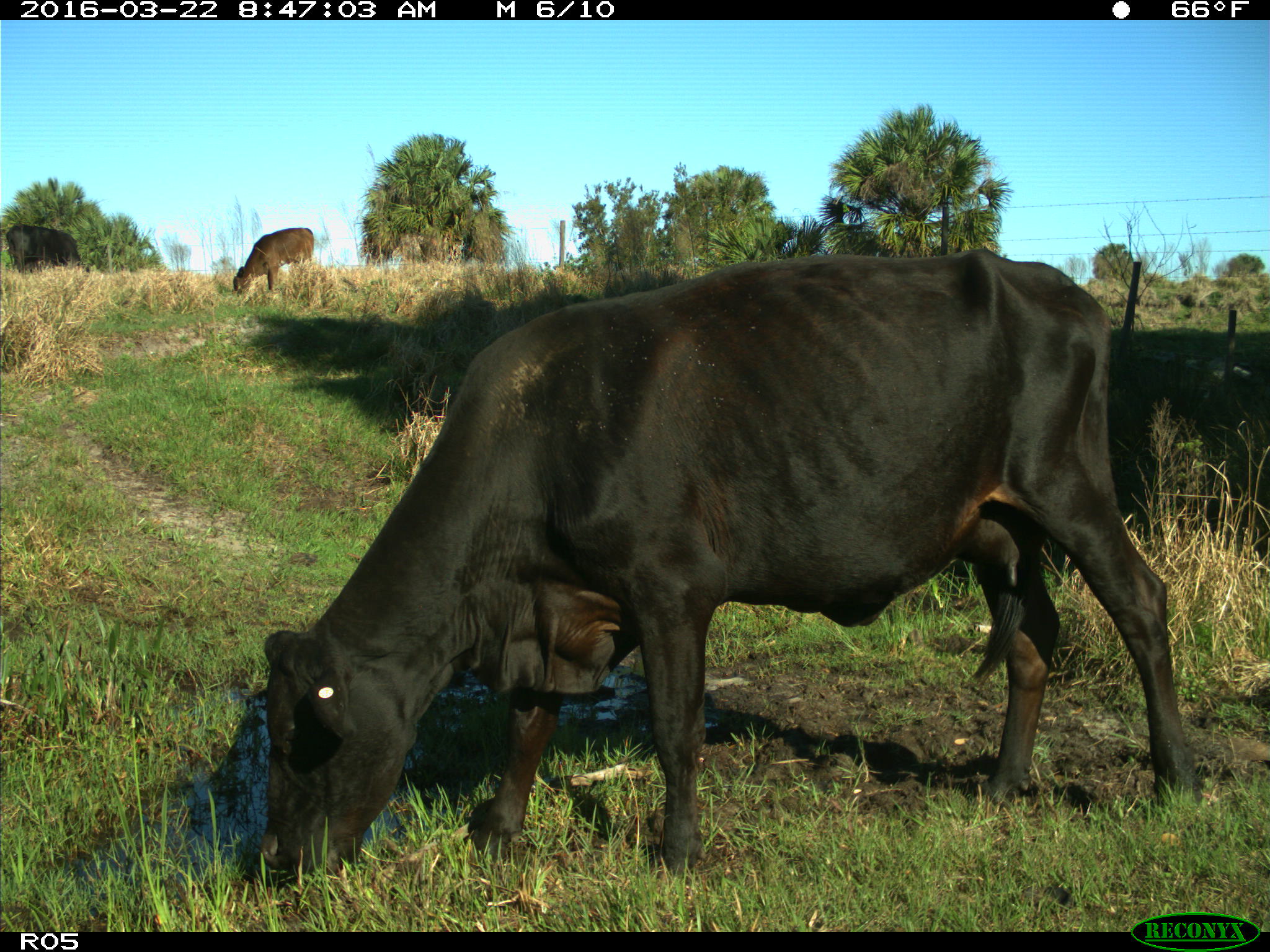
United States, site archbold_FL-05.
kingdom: Animalia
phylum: Chordata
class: Mammalia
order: Artiodactyla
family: Bovidae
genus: Bos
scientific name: Bos taurus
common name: domestic cow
Bos taurus (domestic cow).